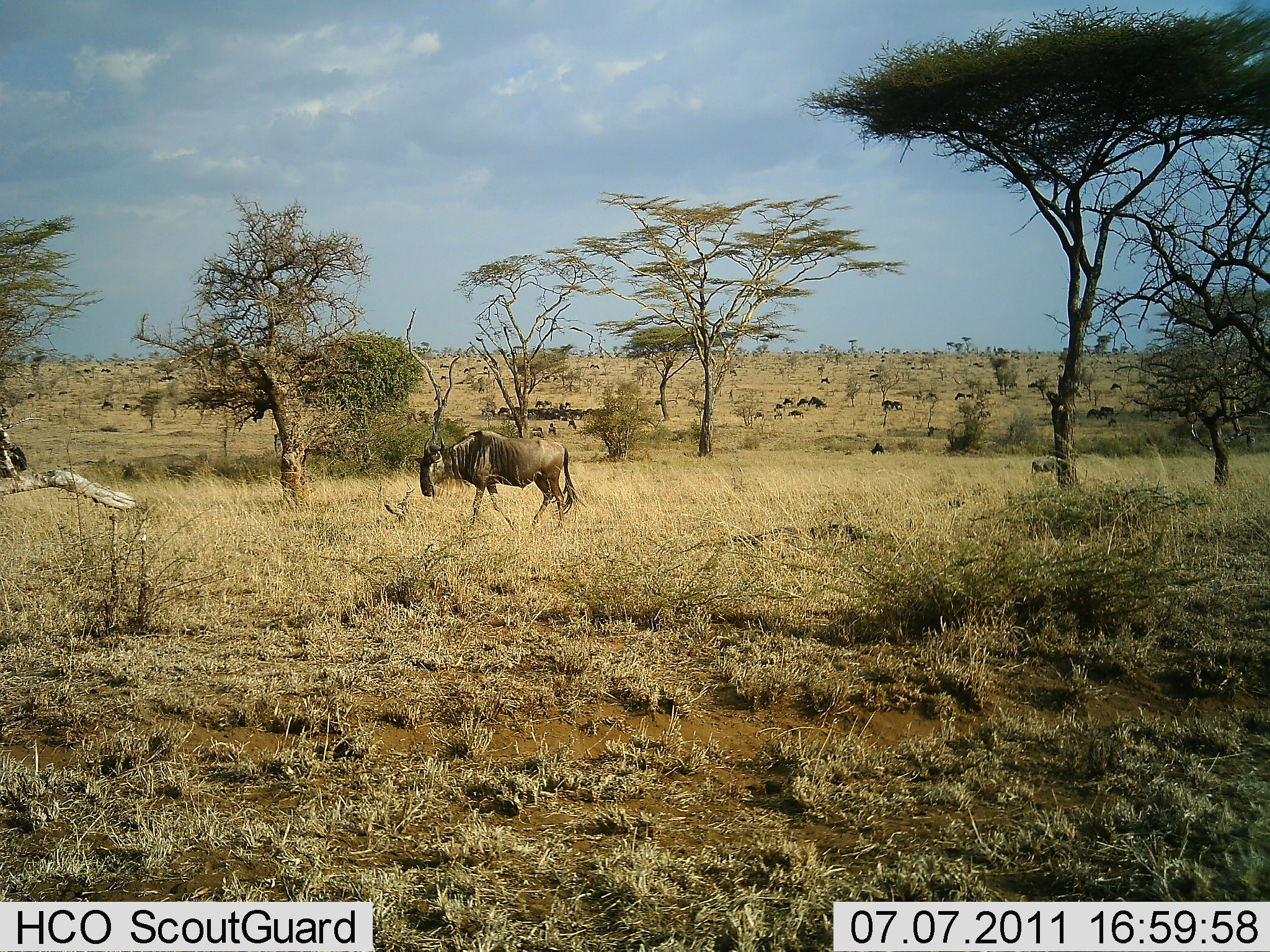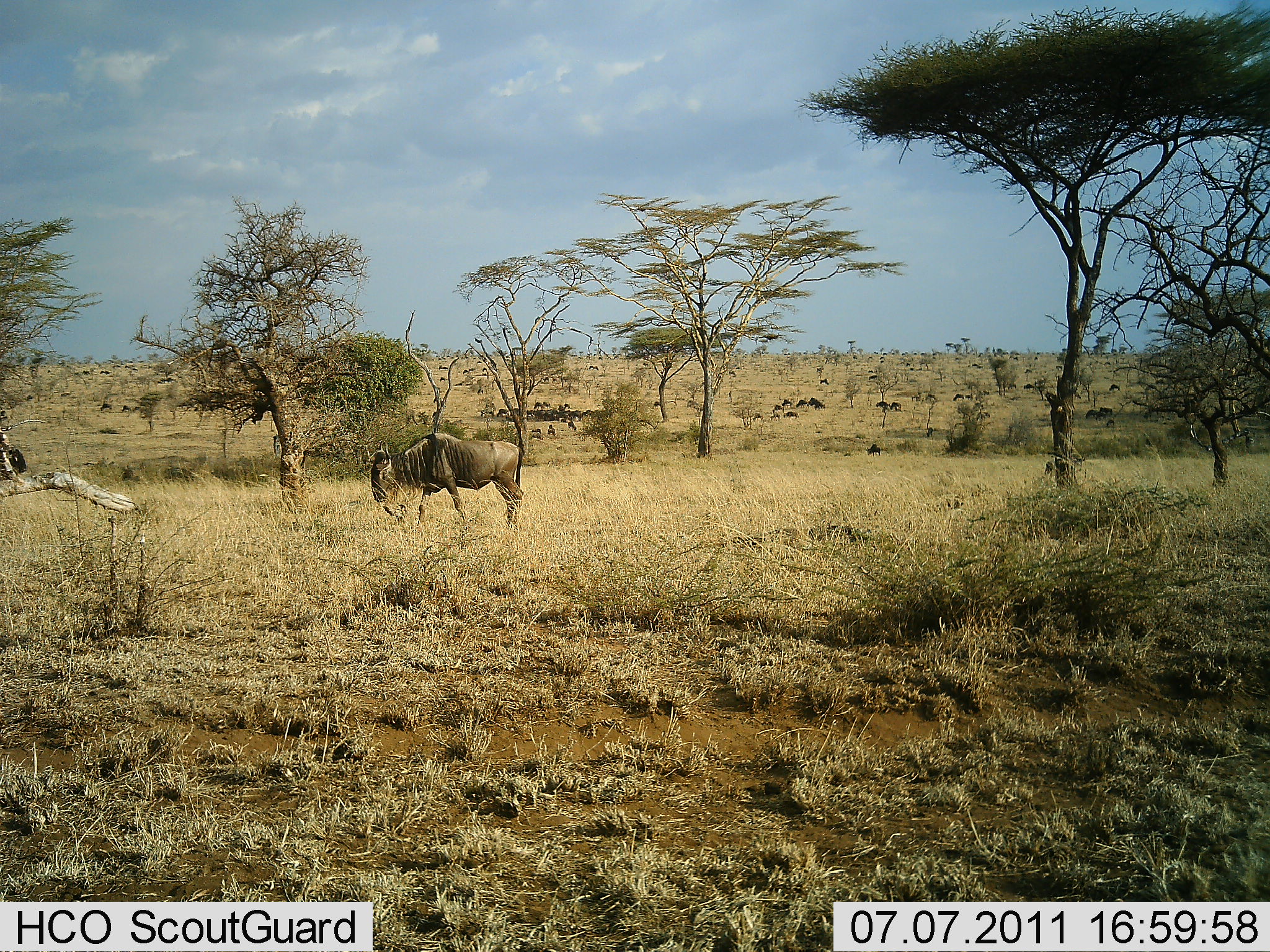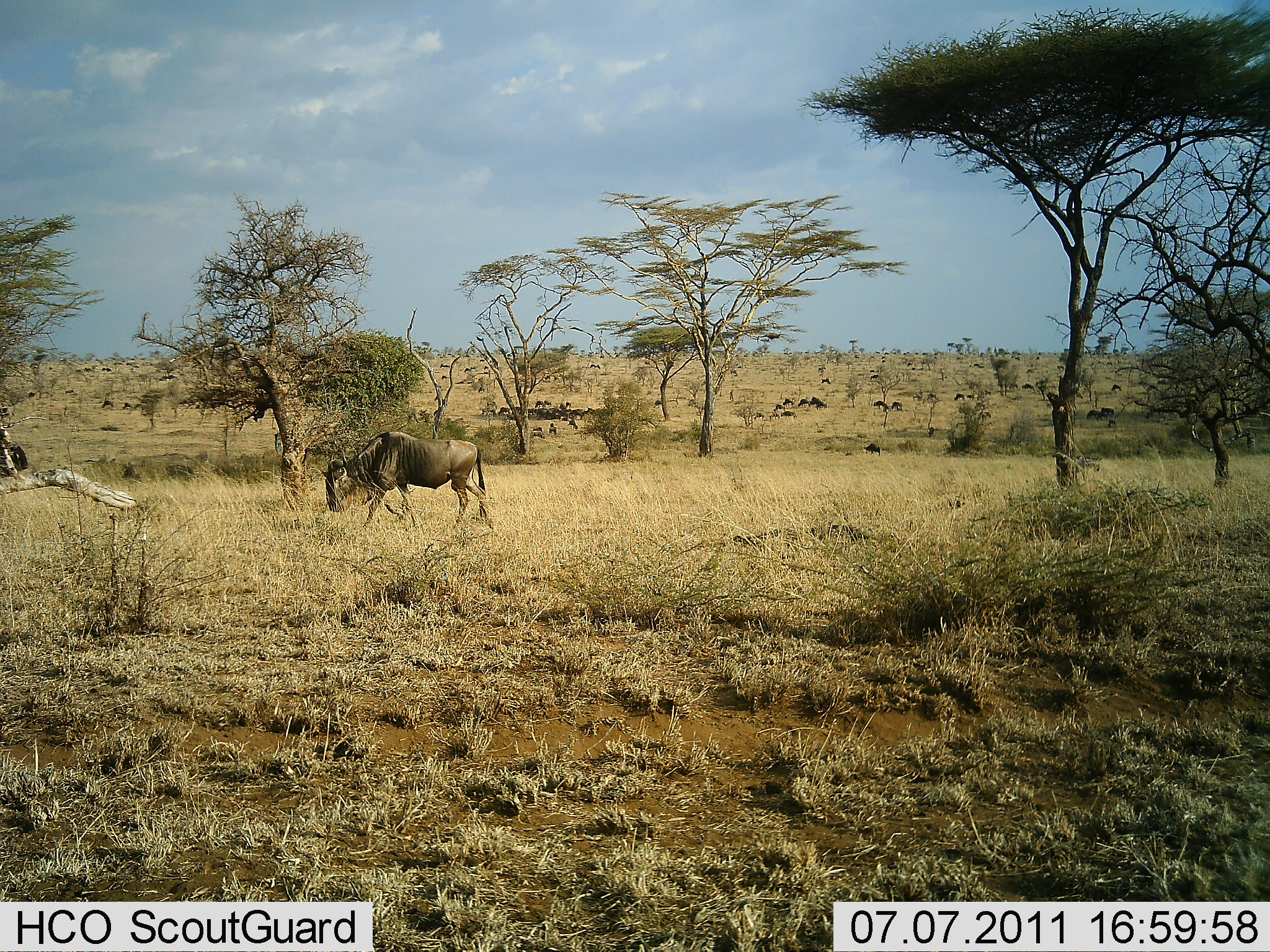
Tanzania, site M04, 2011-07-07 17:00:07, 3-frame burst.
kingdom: Animalia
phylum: Chordata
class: Mammalia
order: Artiodactyla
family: Bovidae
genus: Connochaetes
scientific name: Connochaetes taurinus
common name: blue wildebeest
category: wildebeest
Wildebeest (blue wildebeest) (Connochaetes taurinus), count 5. Behavior (volunteer vote fractions): standing 23%, resting 15%, moving 85%, interacting 0%. Young present (vote fraction): 0%. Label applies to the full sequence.